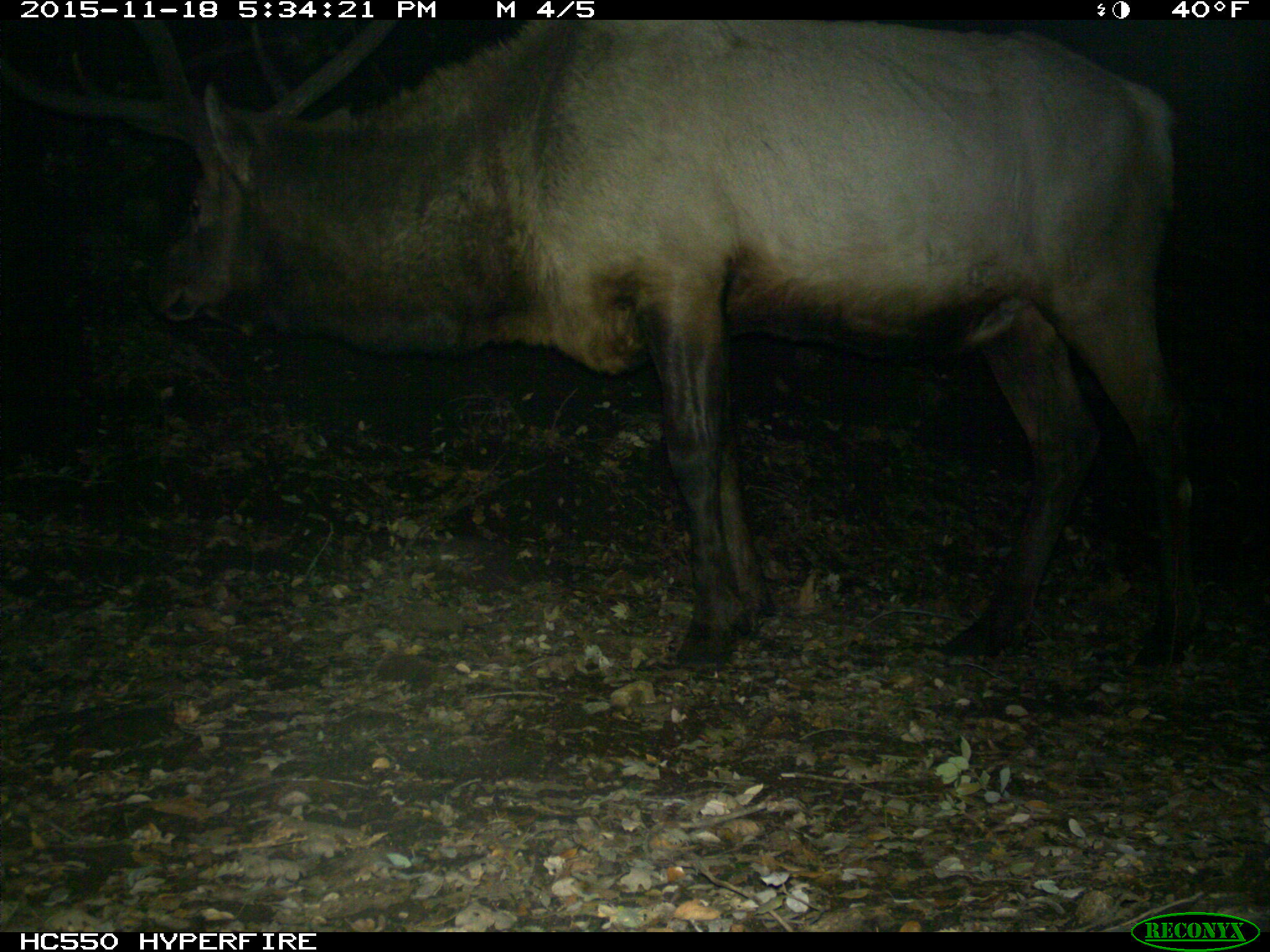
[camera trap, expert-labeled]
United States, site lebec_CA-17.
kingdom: Animalia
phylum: Chordata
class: Mammalia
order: Artiodactyla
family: Cervidae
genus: Cervus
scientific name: Cervus canadensis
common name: elk